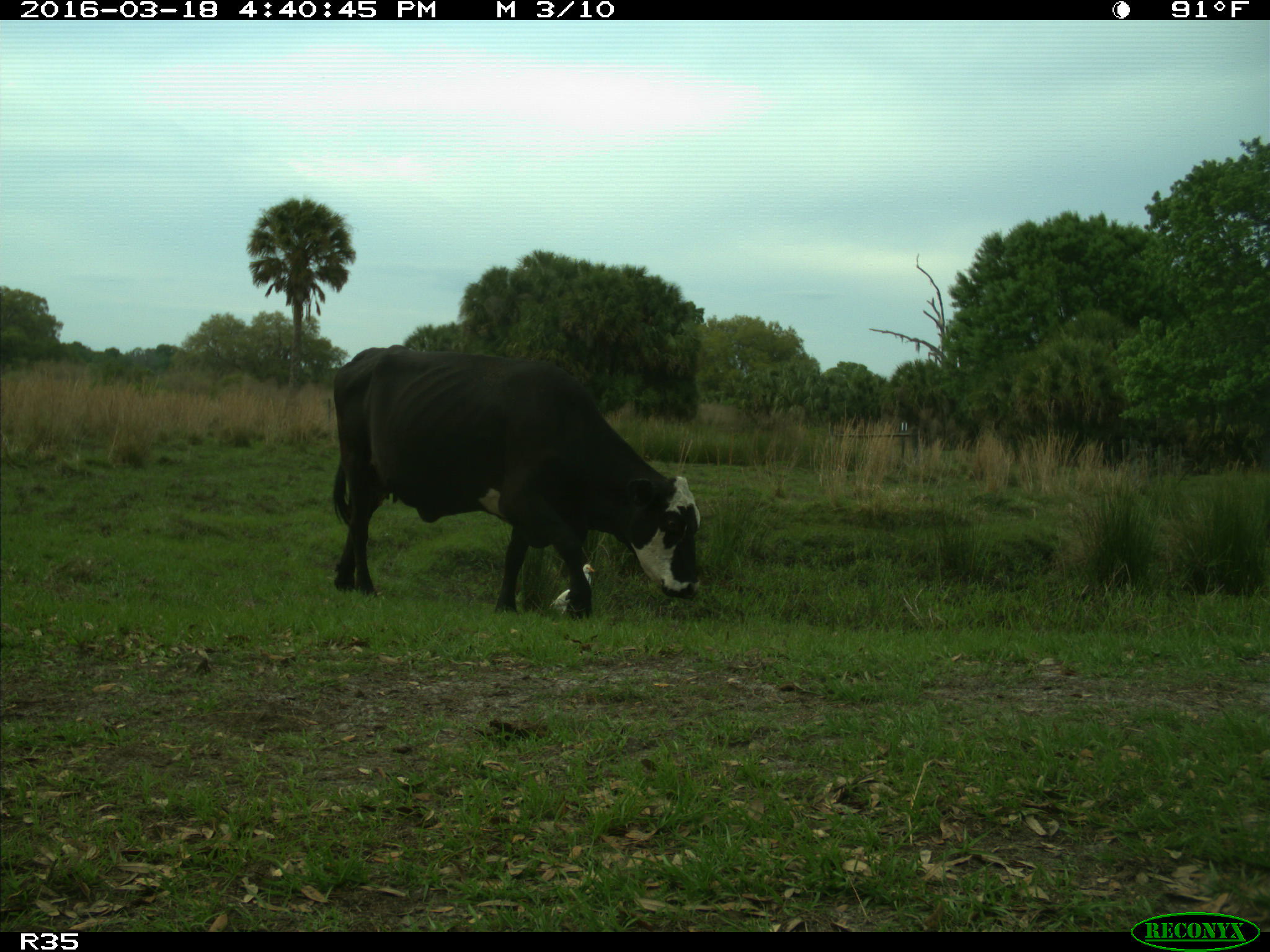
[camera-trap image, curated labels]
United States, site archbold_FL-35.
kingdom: Animalia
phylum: Chordata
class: Mammalia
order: Artiodactyla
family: Bovidae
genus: Bos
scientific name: Bos taurus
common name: domestic cow